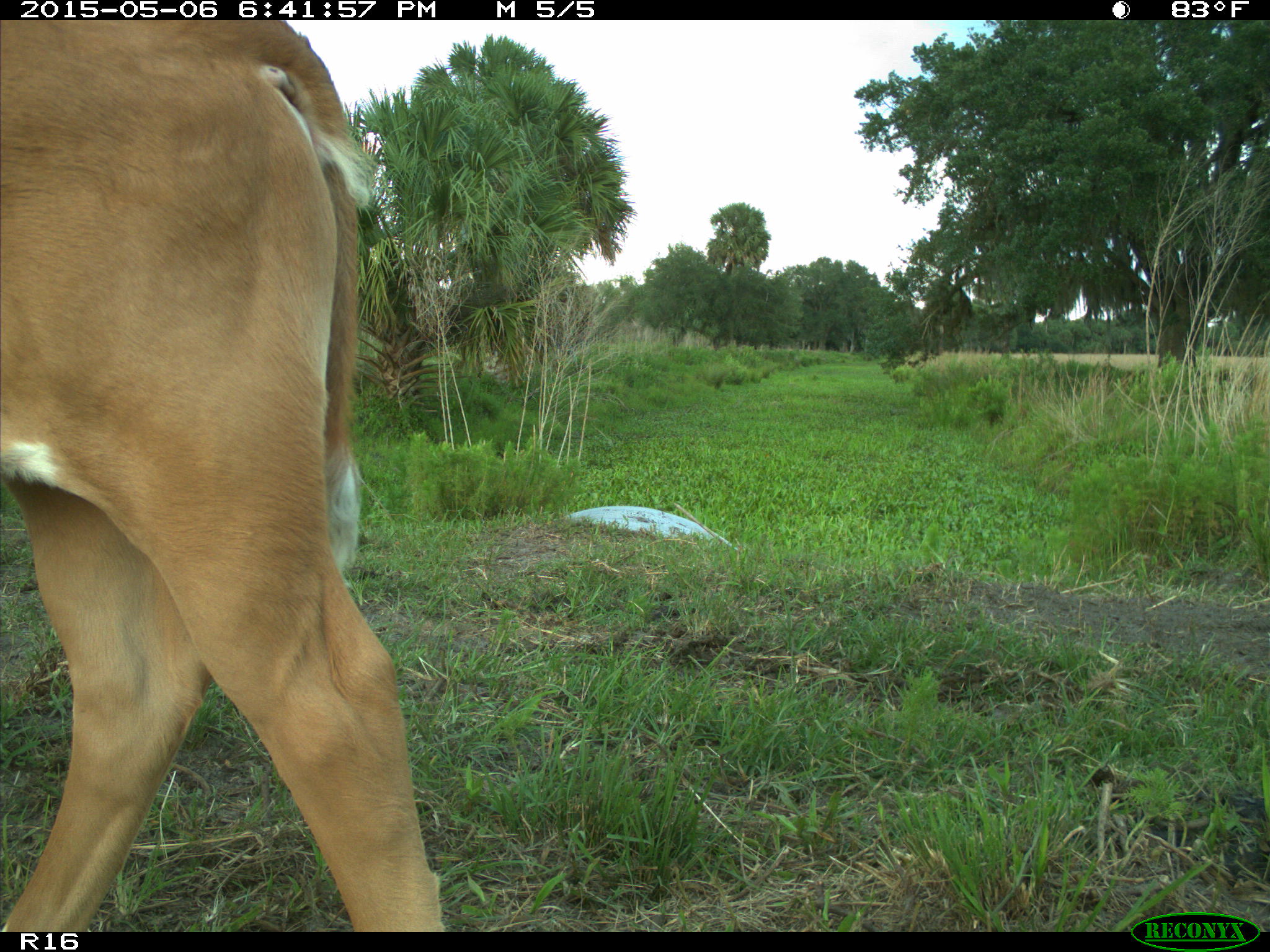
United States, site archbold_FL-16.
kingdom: Animalia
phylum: Chordata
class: Mammalia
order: Artiodactyla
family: Bovidae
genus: Bos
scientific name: Bos taurus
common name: domestic cow